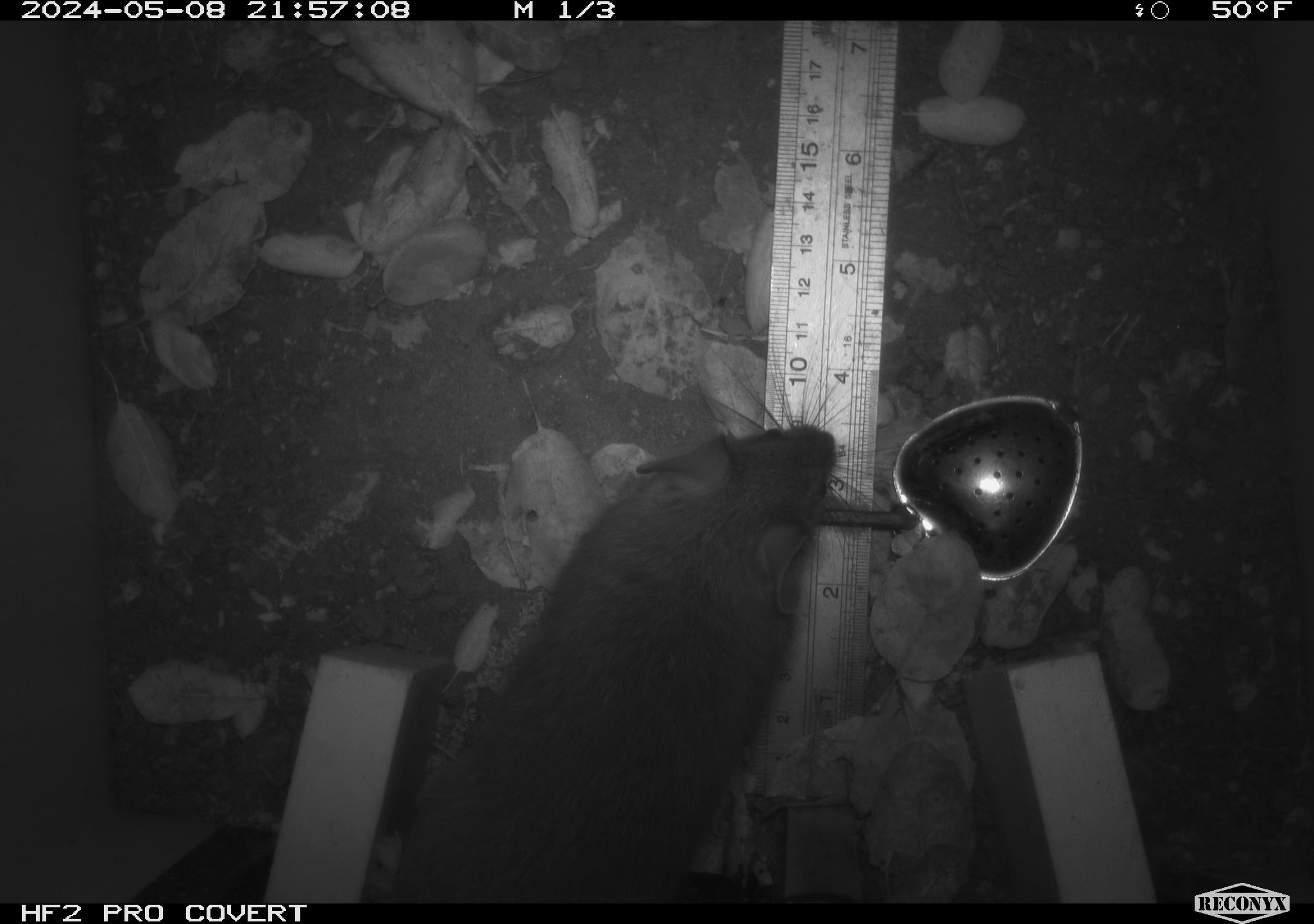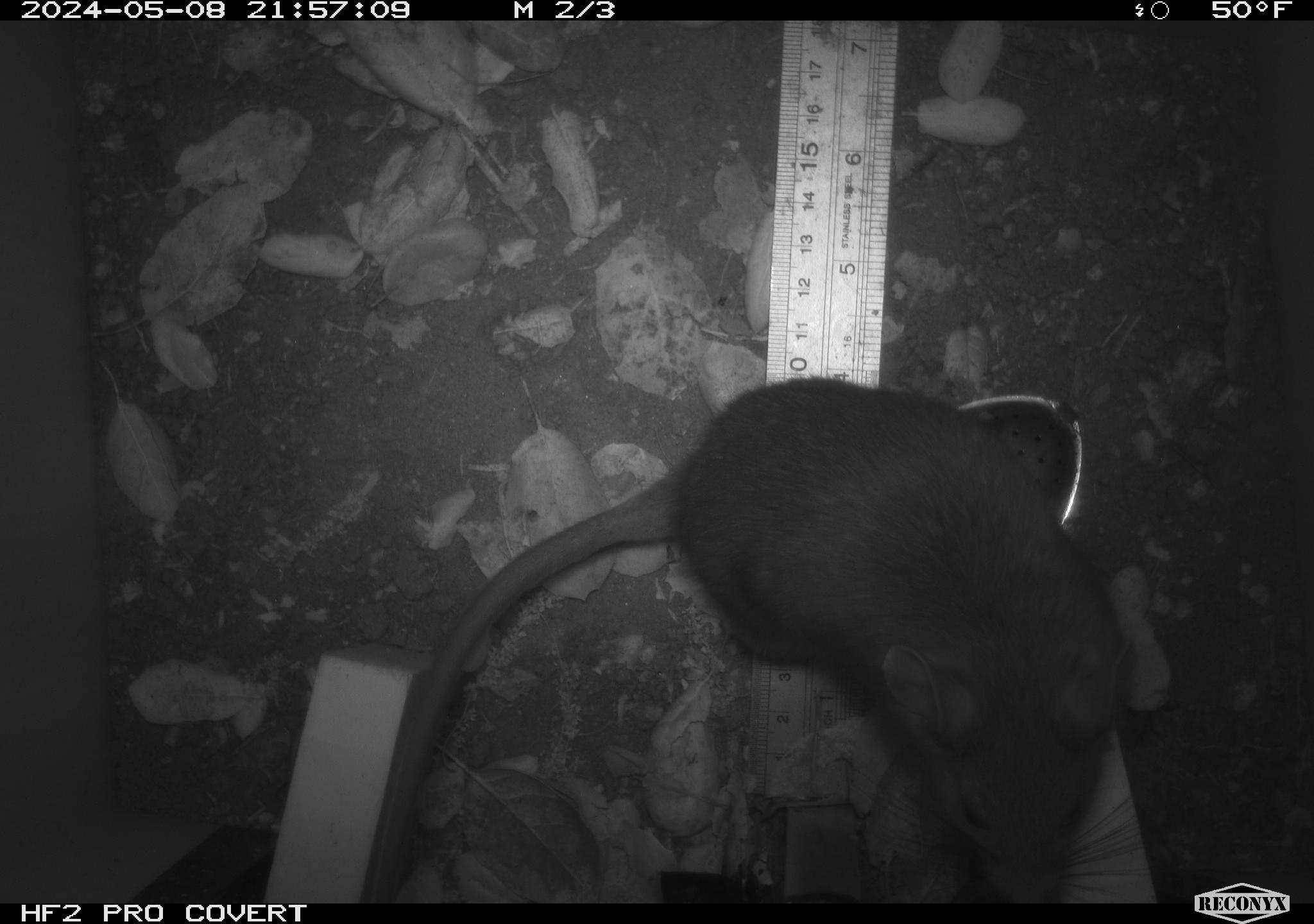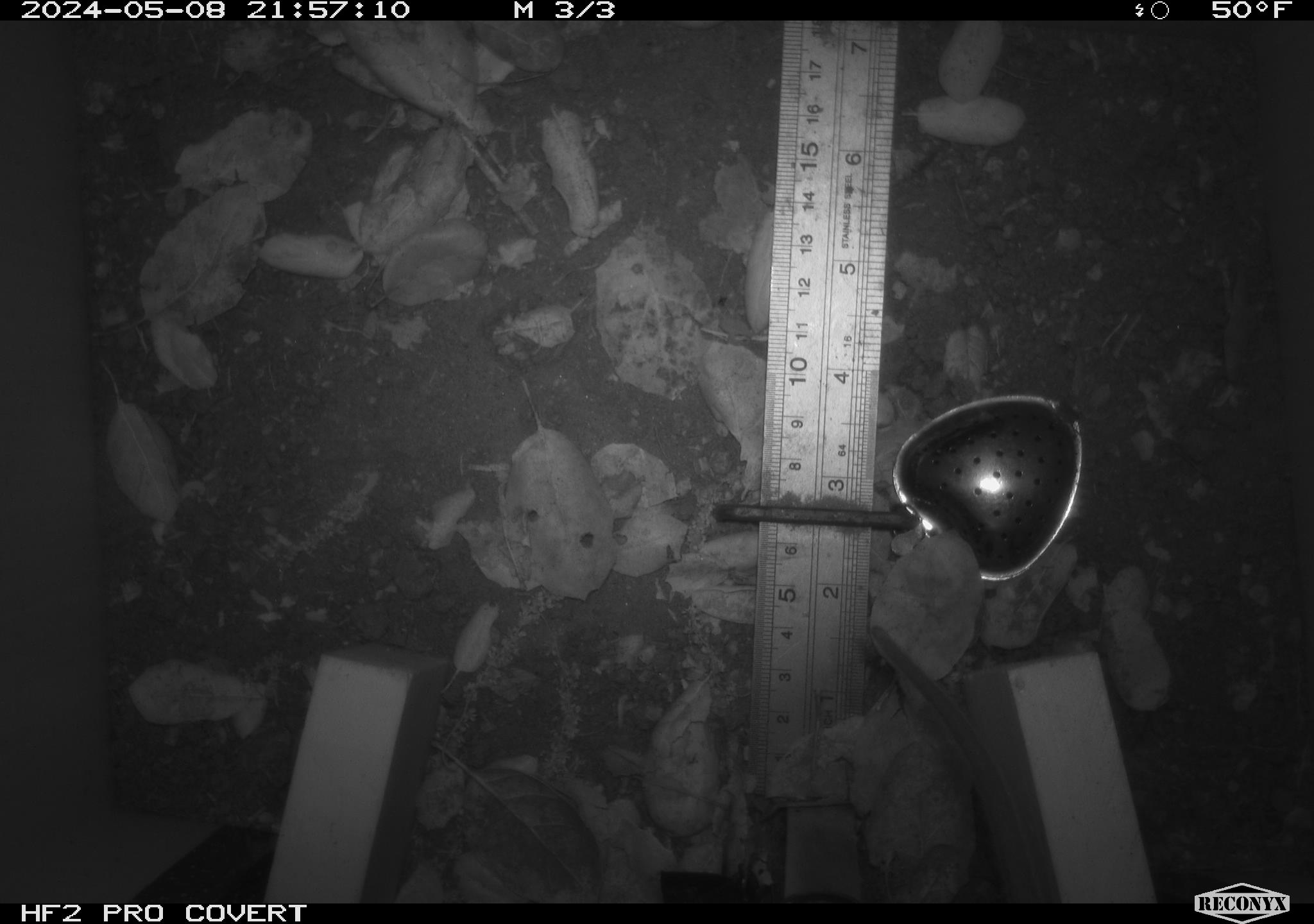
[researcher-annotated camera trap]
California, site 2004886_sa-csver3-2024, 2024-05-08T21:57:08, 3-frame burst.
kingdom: Animalia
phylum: Chordata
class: Mammalia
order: Rodentia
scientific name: Rodentia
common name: rodent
Rodent (Rodentia).